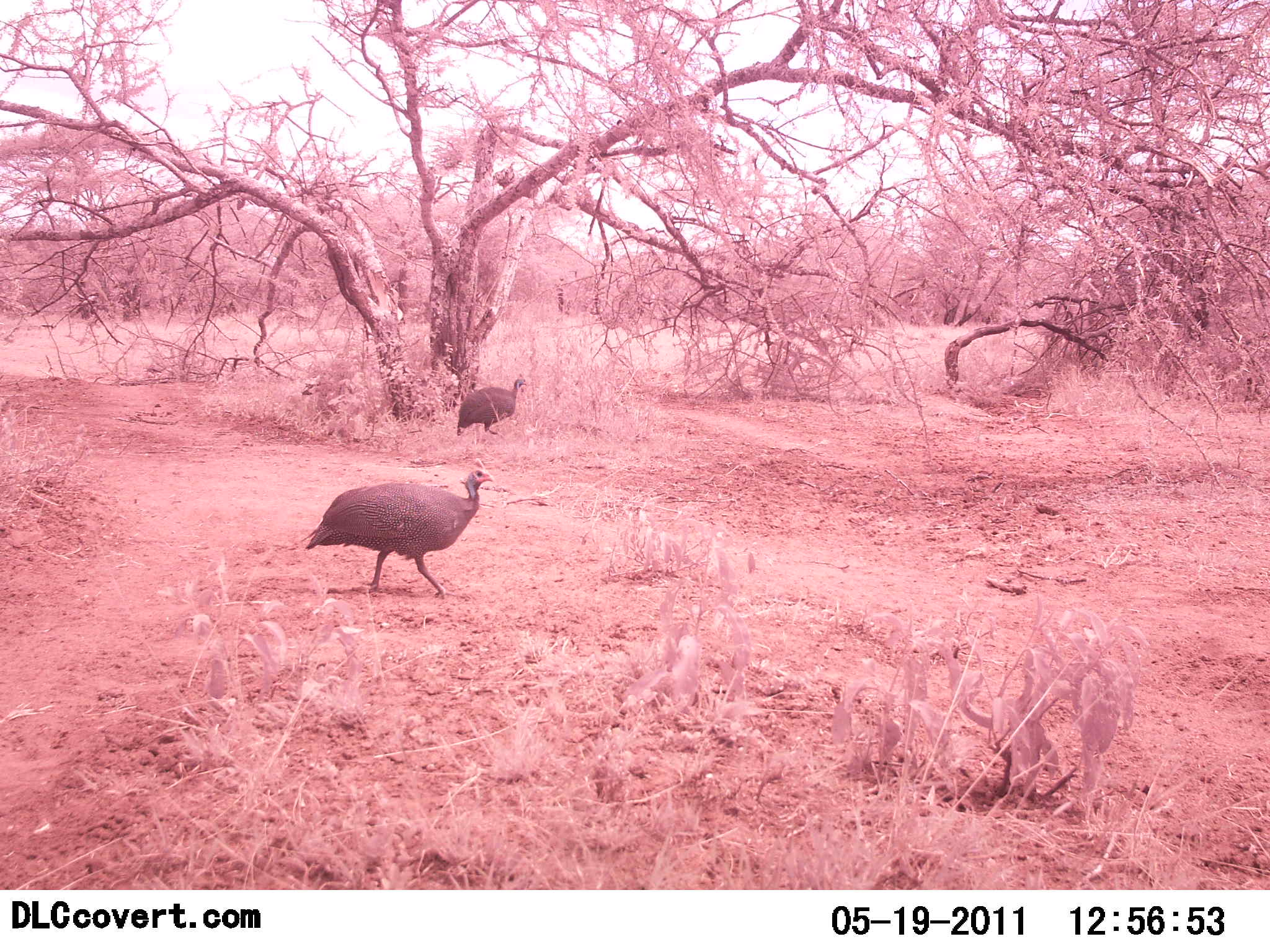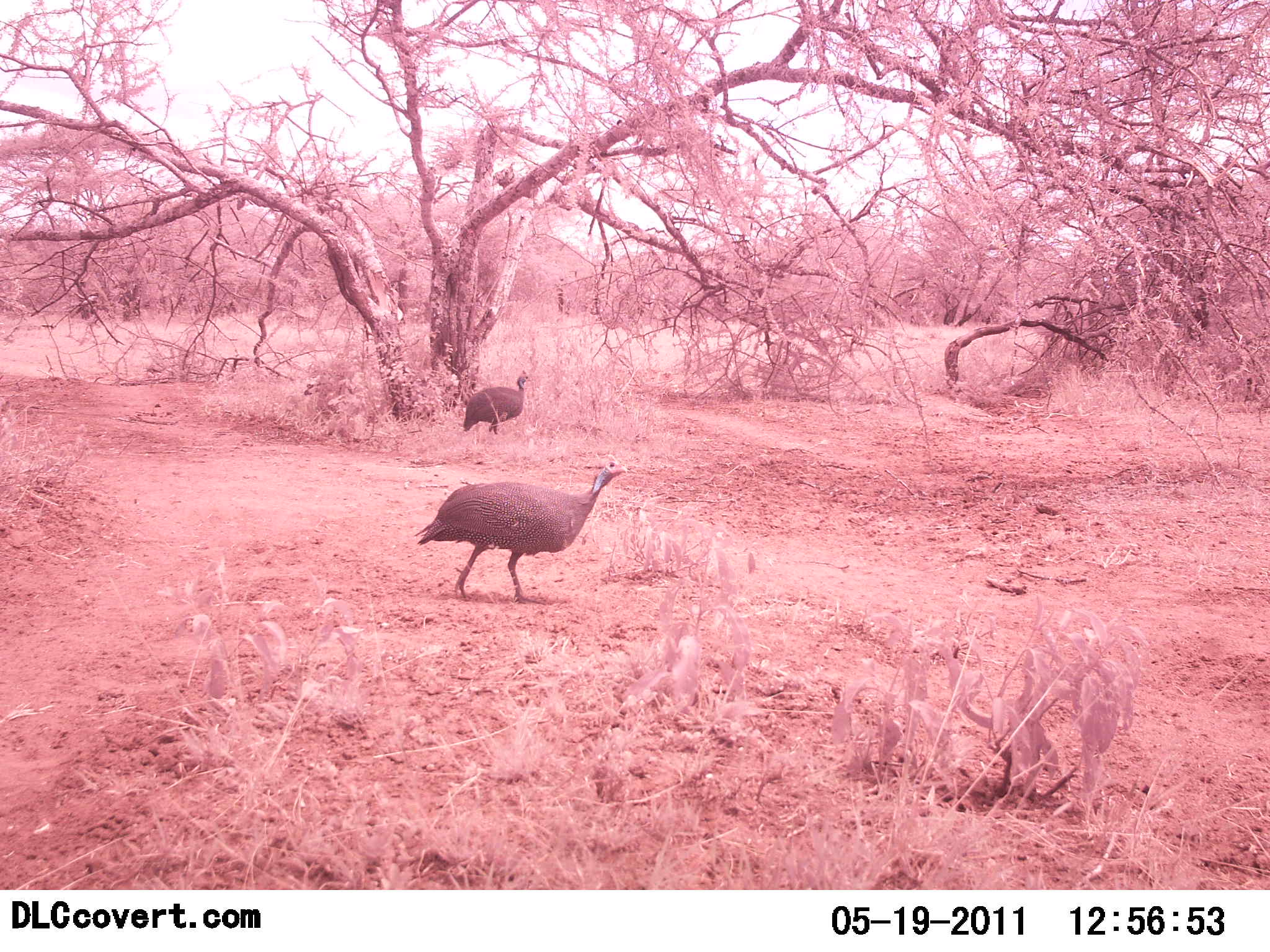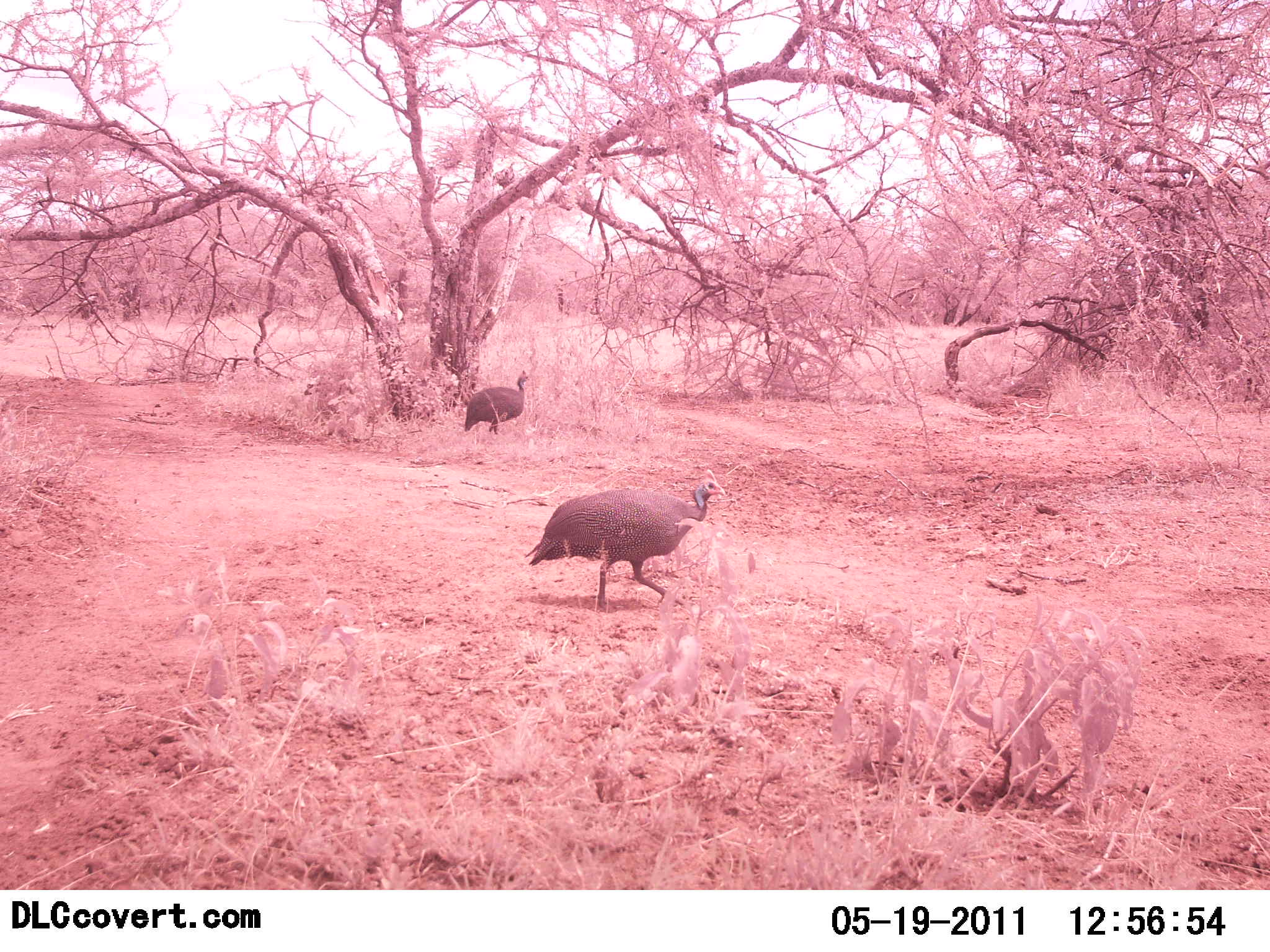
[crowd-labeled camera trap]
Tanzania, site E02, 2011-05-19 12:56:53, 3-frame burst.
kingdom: Animalia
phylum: Chordata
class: Aves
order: Galliformes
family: Numididae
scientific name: Numididae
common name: guinea fowl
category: guineafowl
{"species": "guineafowl (guinea fowl) (Numididae)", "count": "2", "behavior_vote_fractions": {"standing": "21%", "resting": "0%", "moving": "100%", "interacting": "0%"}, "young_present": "0%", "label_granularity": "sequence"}